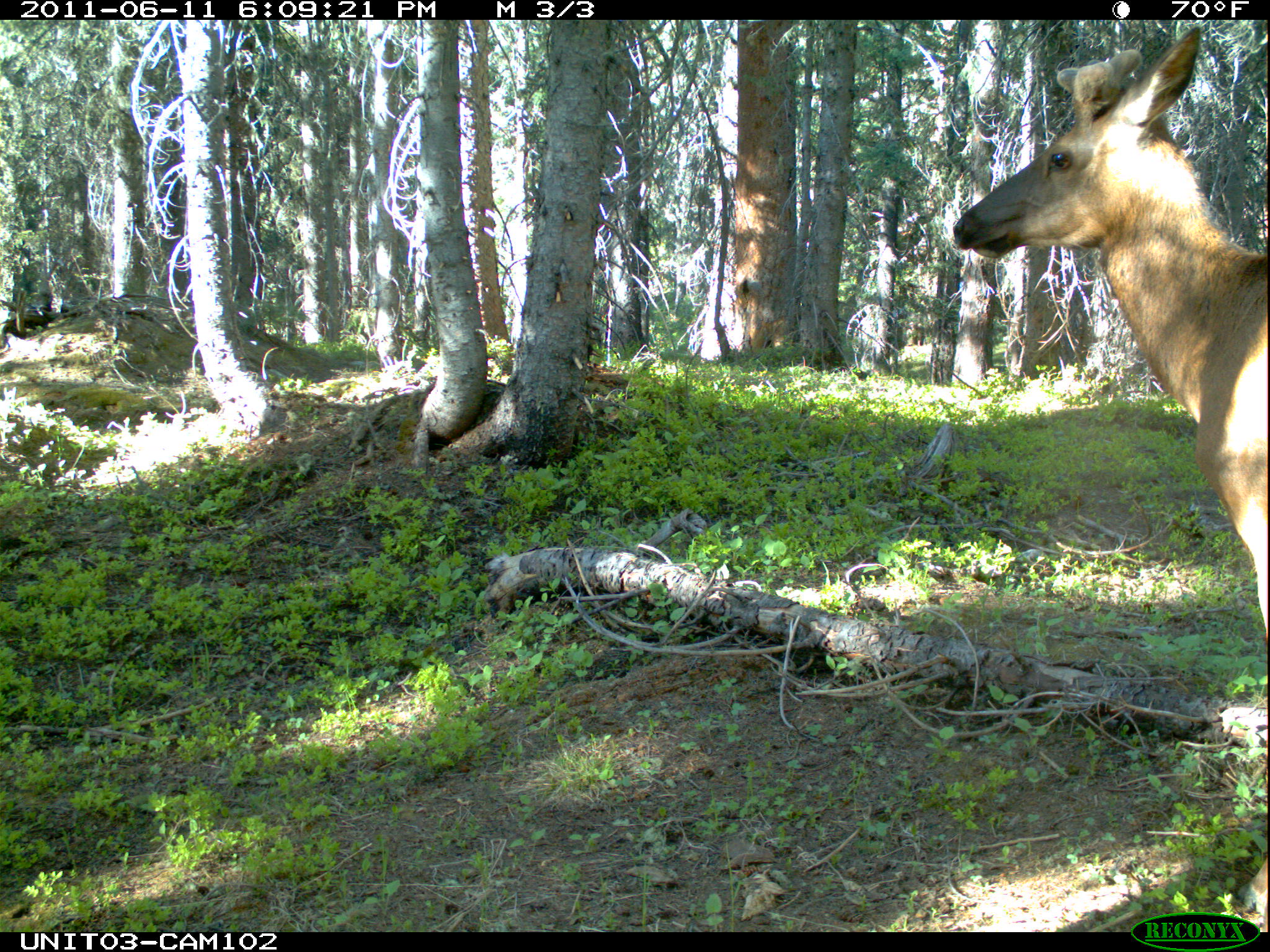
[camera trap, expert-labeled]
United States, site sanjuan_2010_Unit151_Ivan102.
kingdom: Animalia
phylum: Chordata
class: Mammalia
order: Artiodactyla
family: Cervidae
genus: Cervus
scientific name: Cervus elaphus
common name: red deer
Cervus elaphus (red deer).